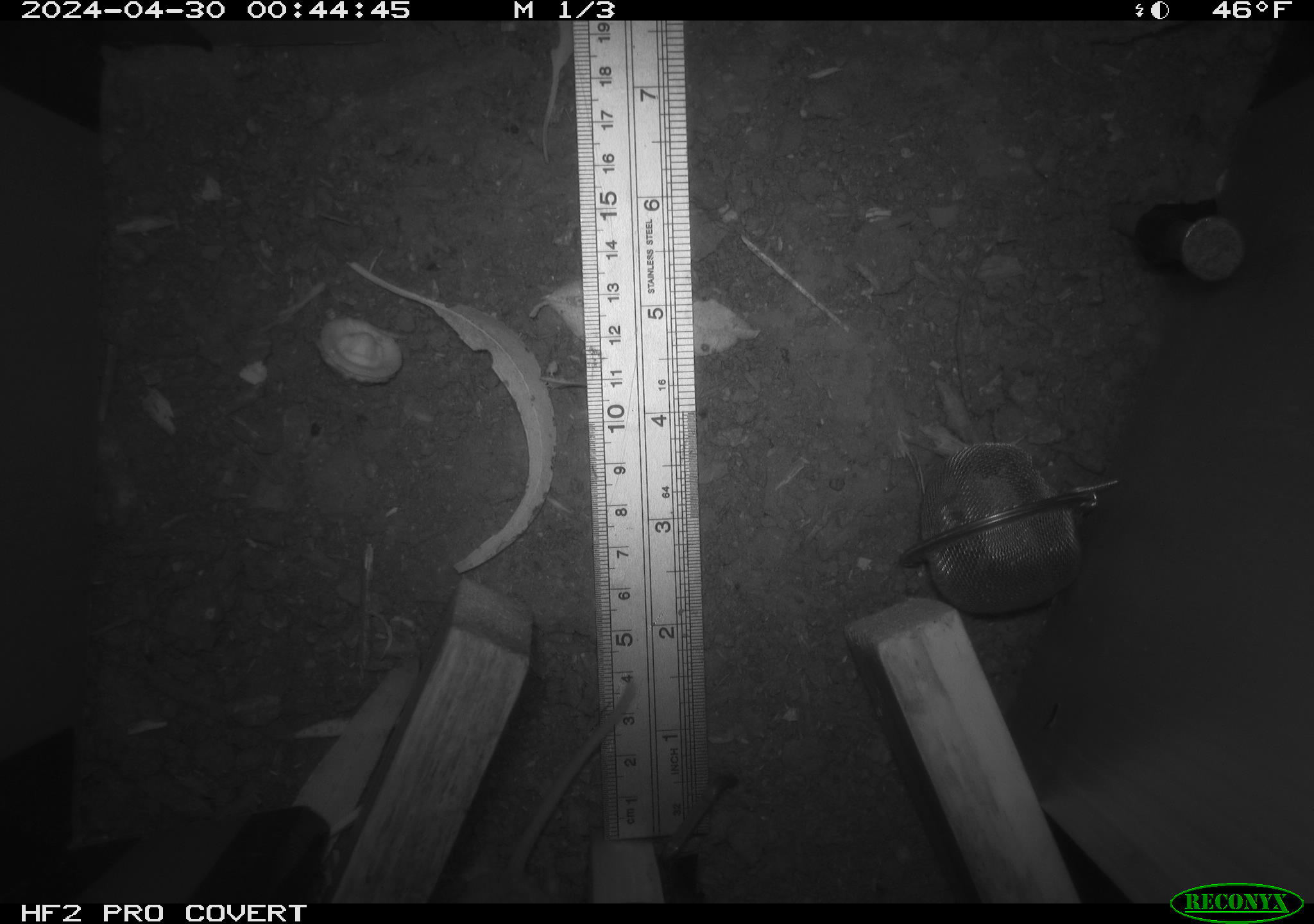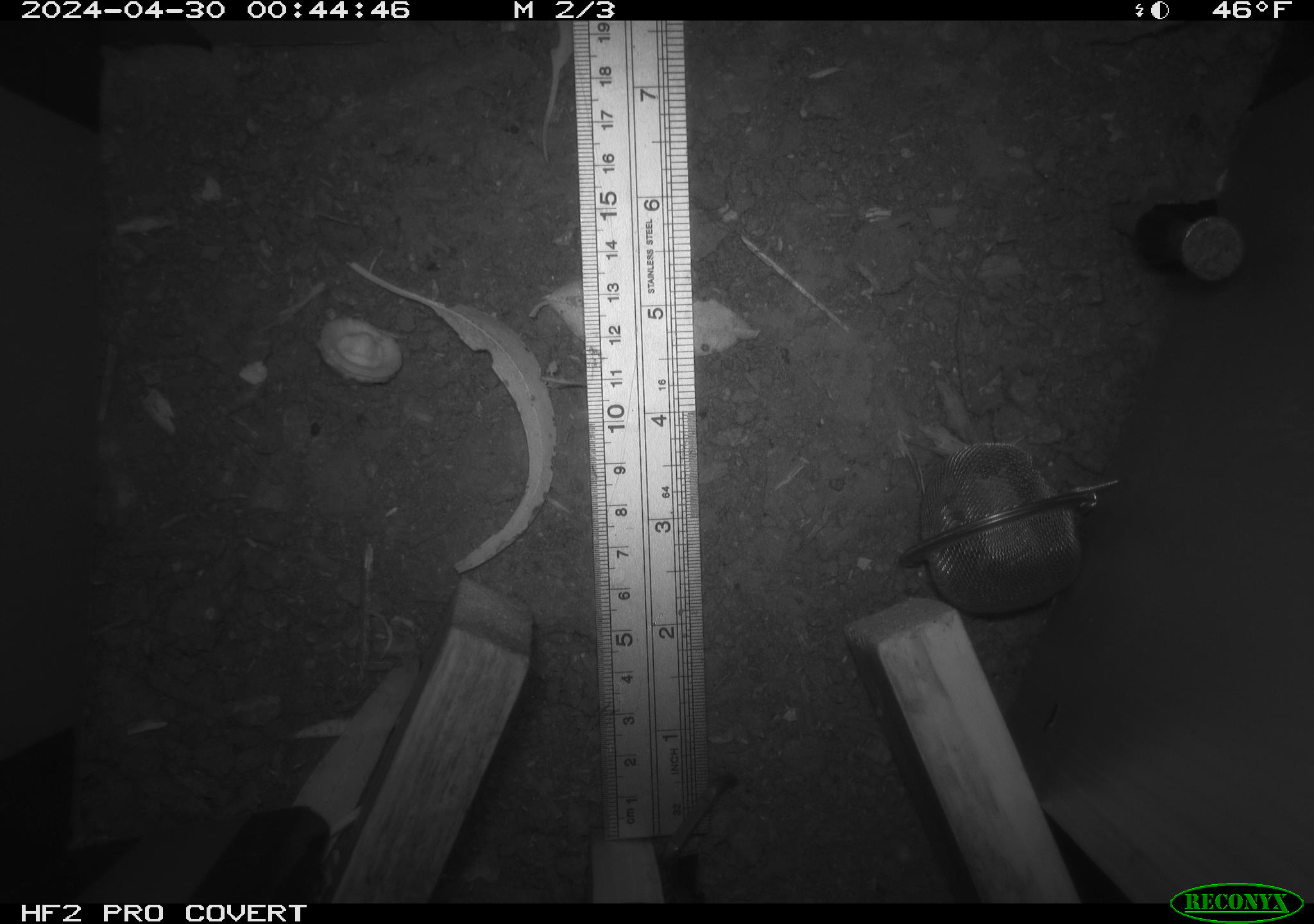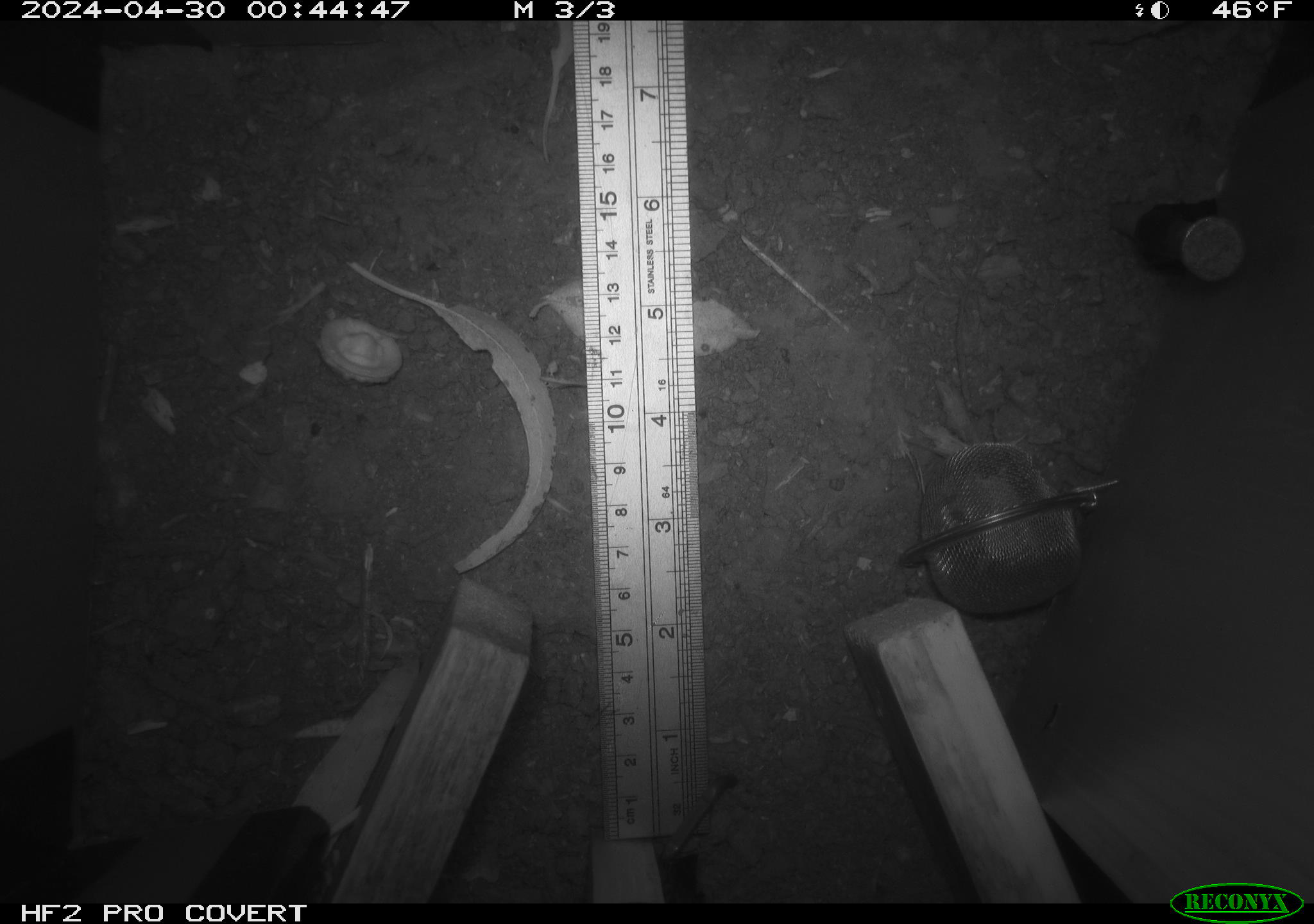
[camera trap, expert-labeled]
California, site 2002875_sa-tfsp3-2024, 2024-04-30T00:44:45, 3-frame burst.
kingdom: Animalia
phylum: Chordata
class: Mammalia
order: Rodentia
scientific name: Rodentia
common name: mouse species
Mouse species (Rodentia).